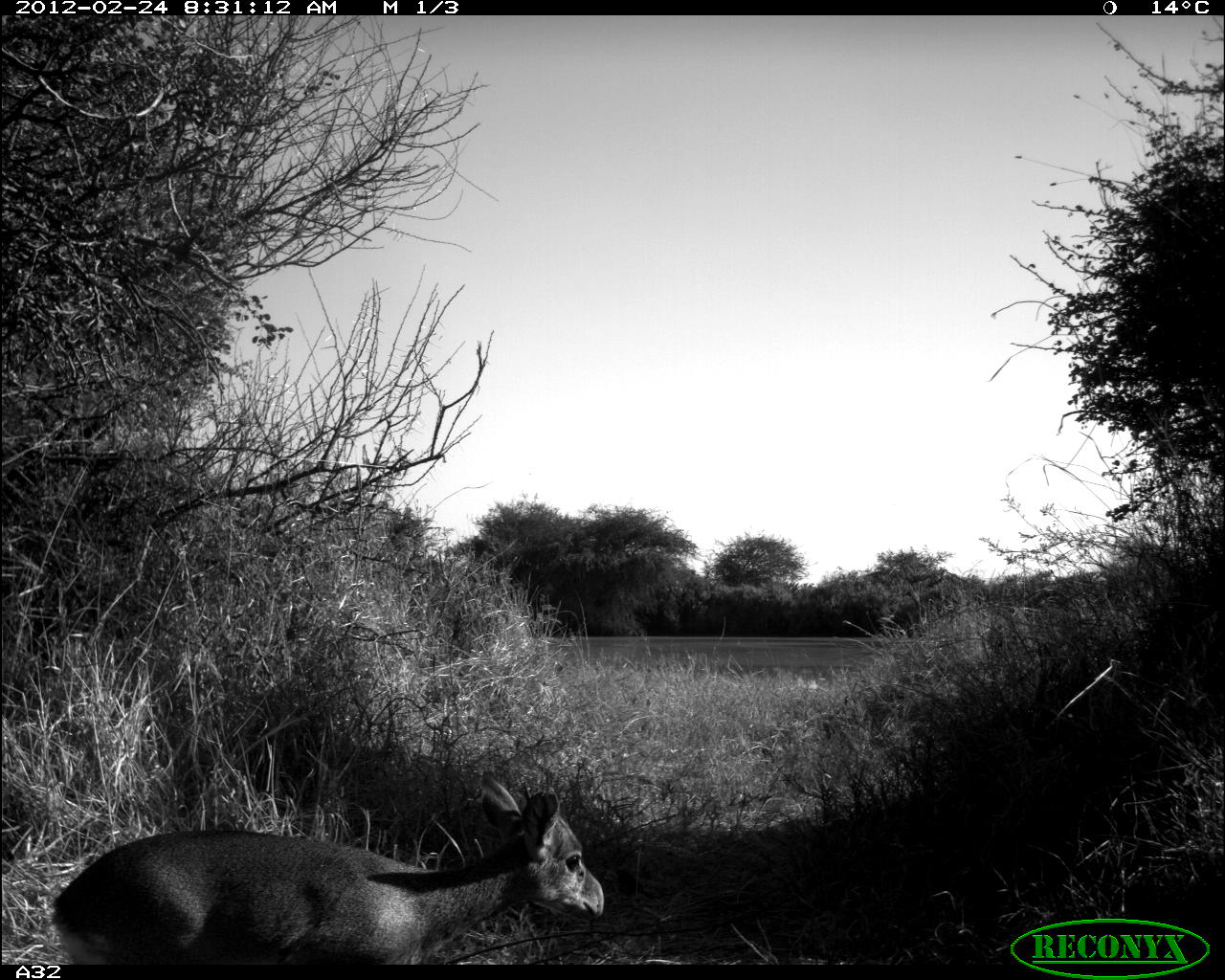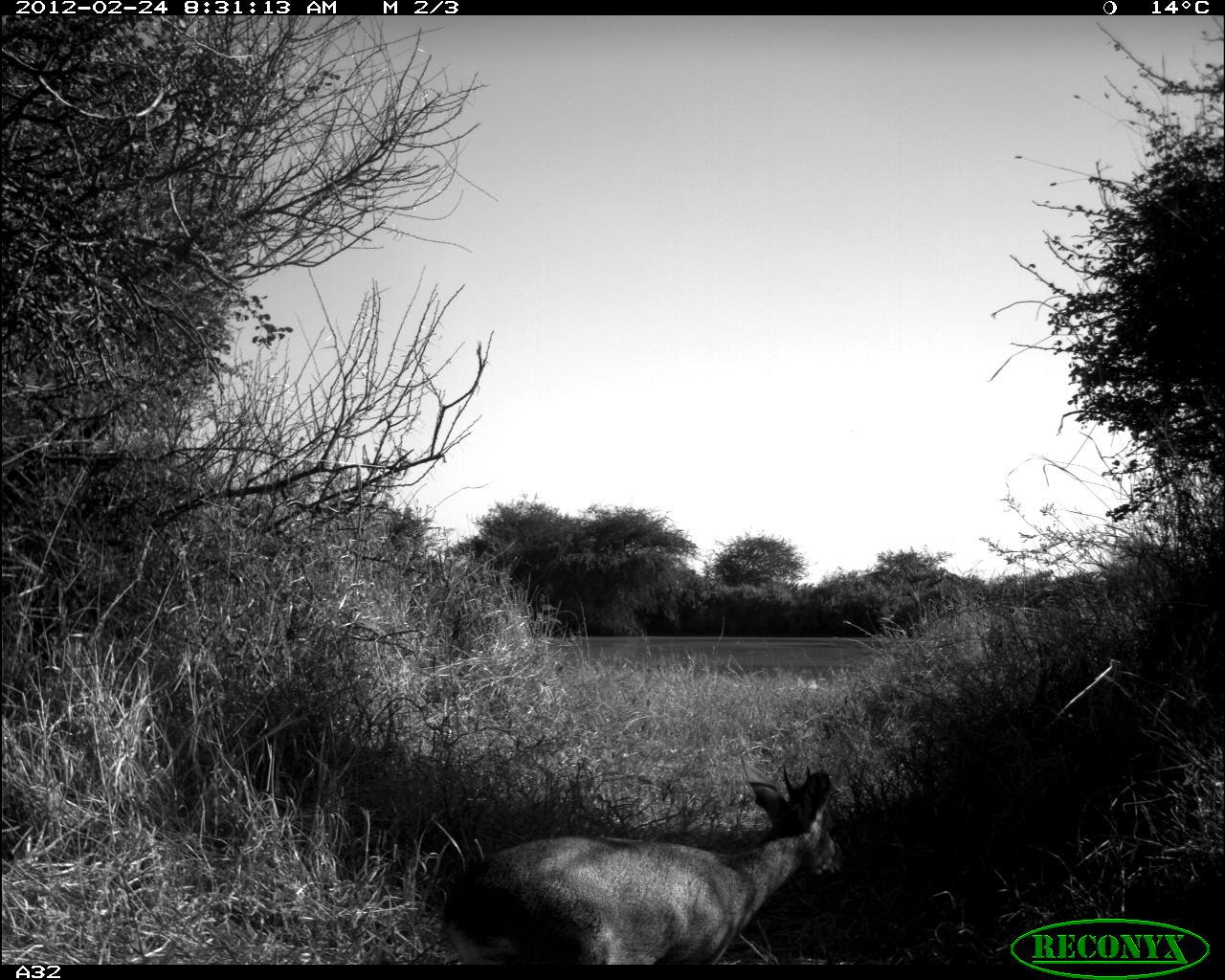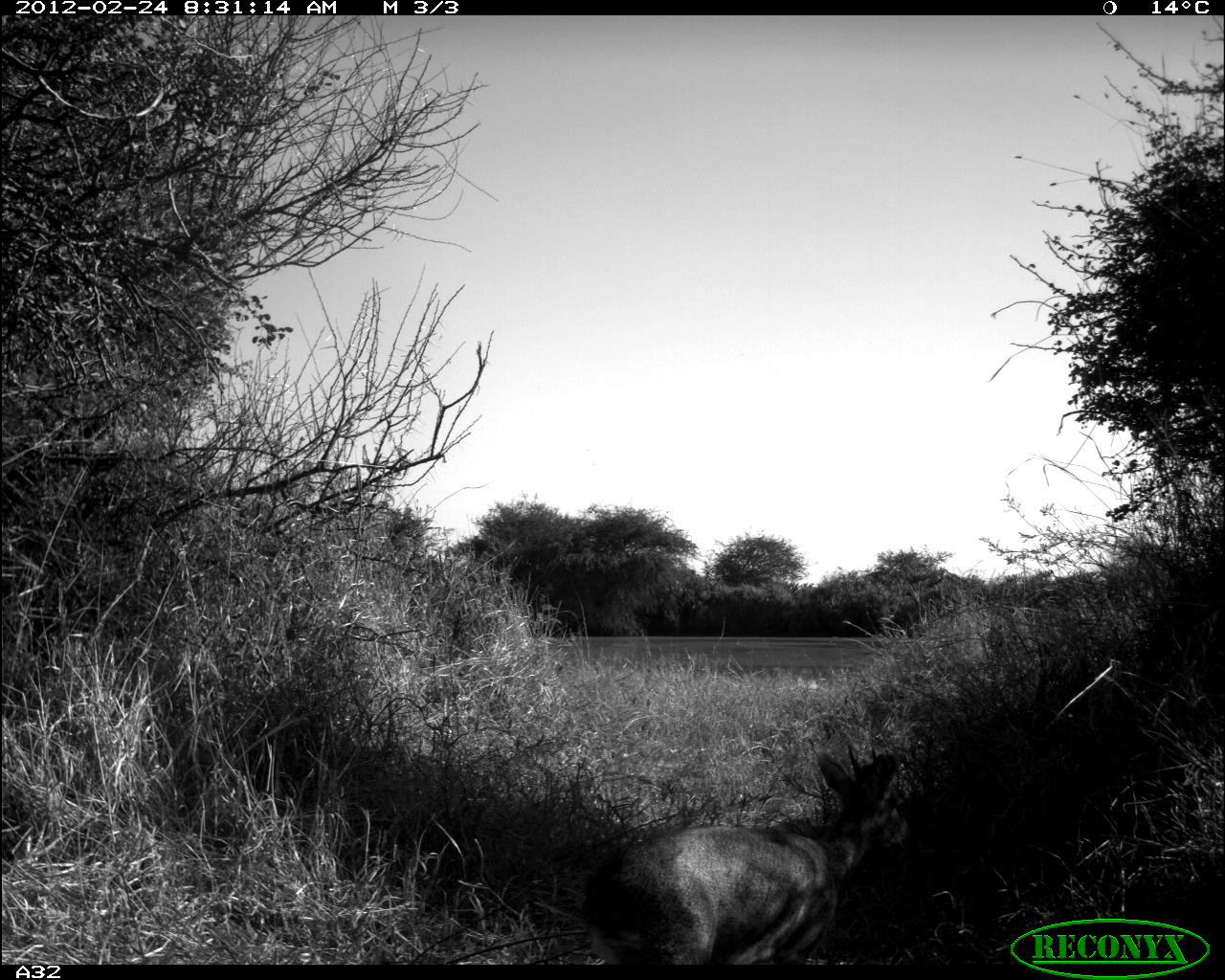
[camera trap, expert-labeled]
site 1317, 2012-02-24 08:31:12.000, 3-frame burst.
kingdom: Animalia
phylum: Chordata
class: Mammalia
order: Artiodactyla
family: Bovidae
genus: Madoqua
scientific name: Madoqua guentheri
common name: günther's dik-dik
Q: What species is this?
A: Madoqua guentheri (günther's dik-dik).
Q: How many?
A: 1.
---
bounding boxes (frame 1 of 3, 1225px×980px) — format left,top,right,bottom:
madoqua guentheri: 50,769,604,964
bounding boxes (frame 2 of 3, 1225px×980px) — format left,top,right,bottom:
madoqua guentheri: 442,764,844,964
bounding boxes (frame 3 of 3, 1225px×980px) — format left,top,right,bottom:
madoqua guentheri: 579,745,914,964